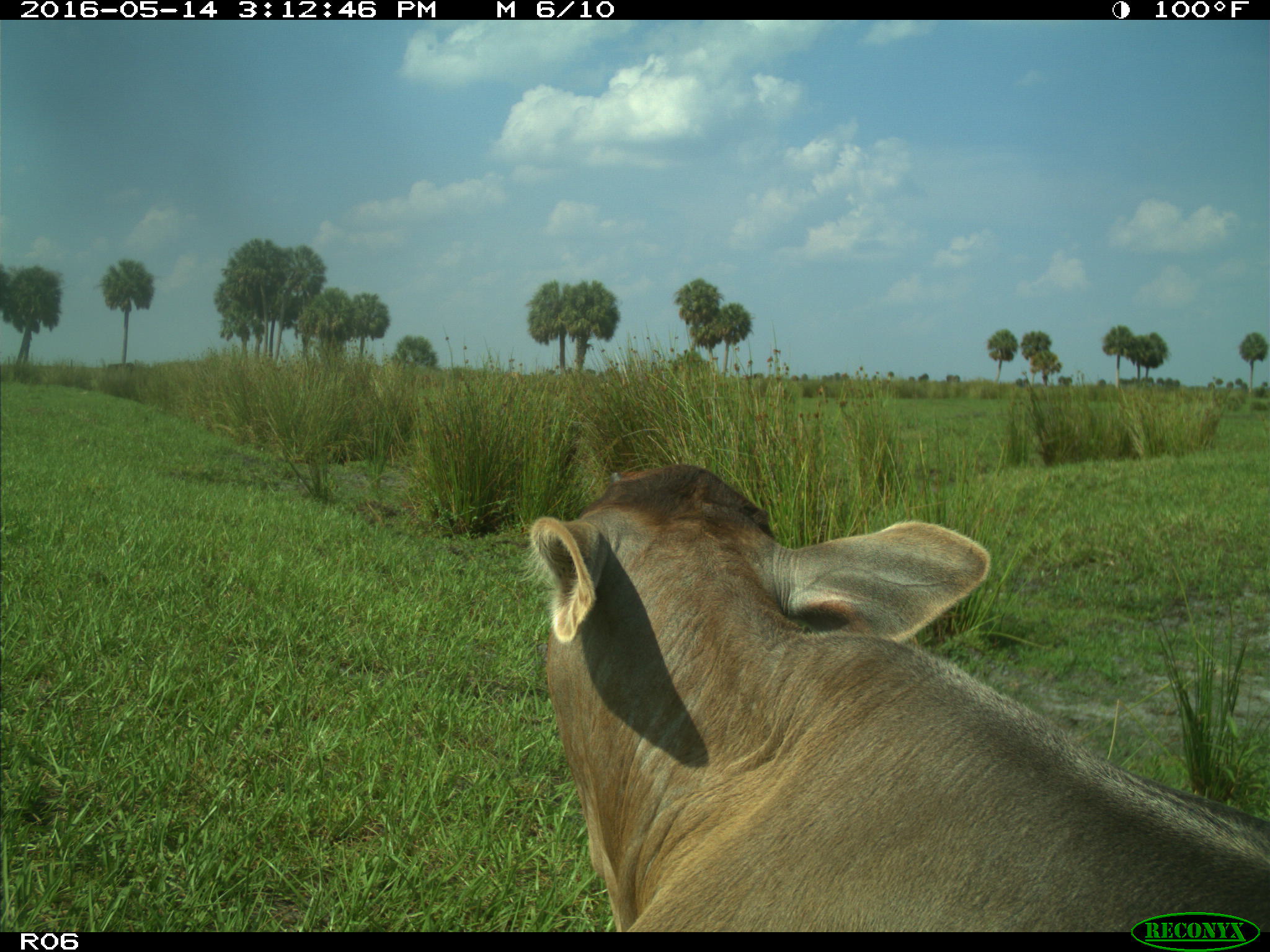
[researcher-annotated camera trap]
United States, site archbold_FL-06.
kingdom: Animalia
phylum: Chordata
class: Mammalia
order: Artiodactyla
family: Bovidae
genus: Bos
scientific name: Bos taurus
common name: domestic cow